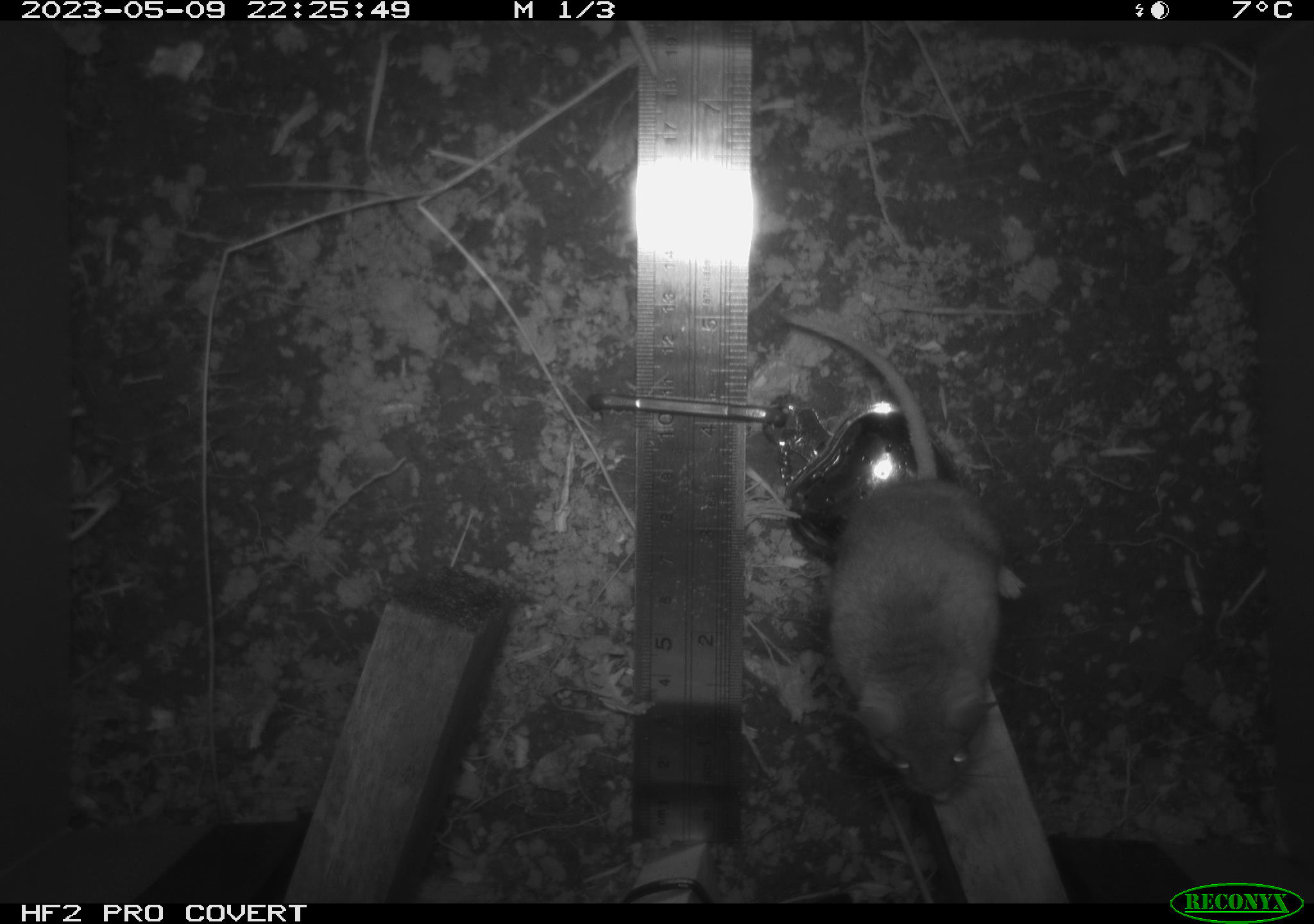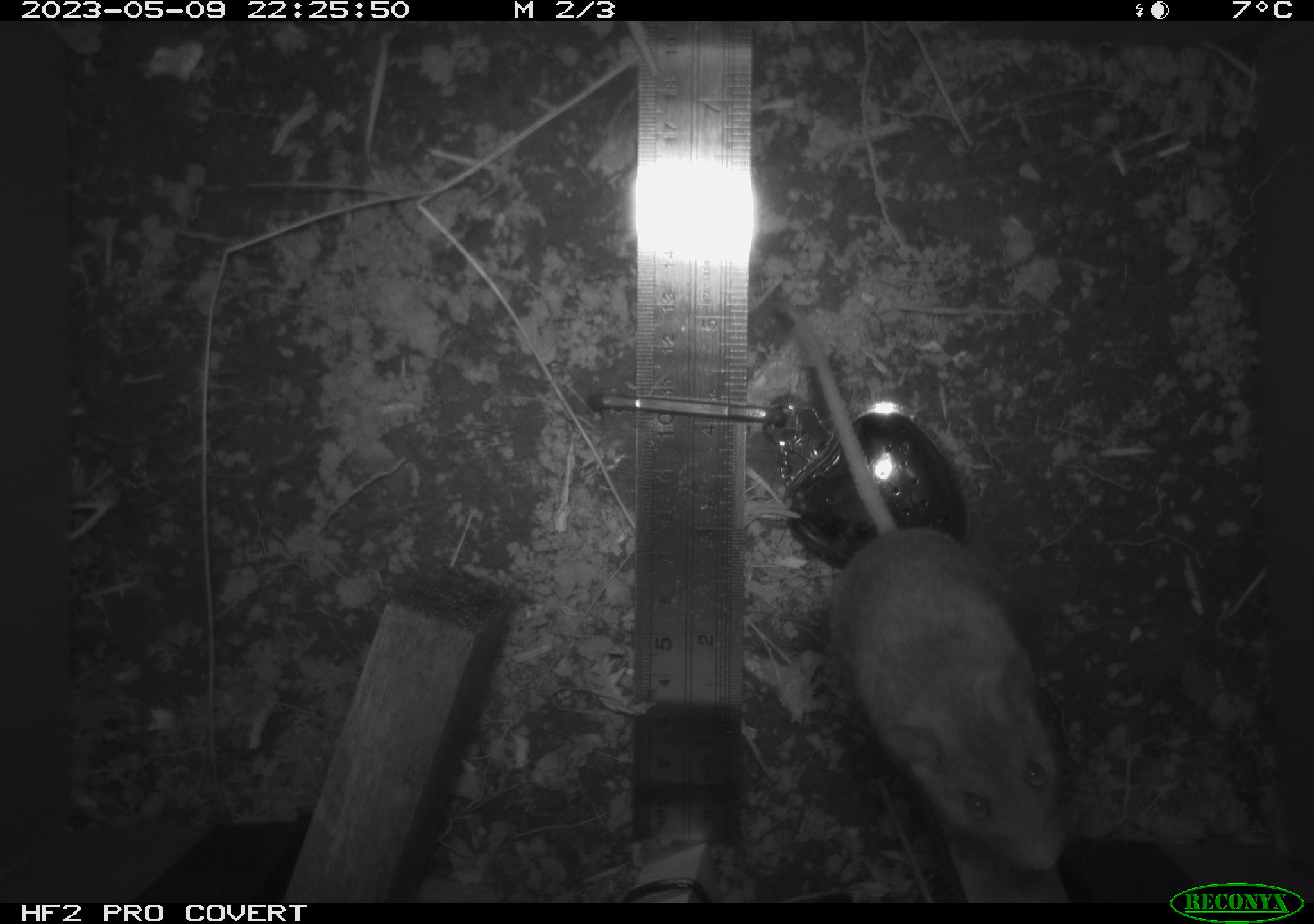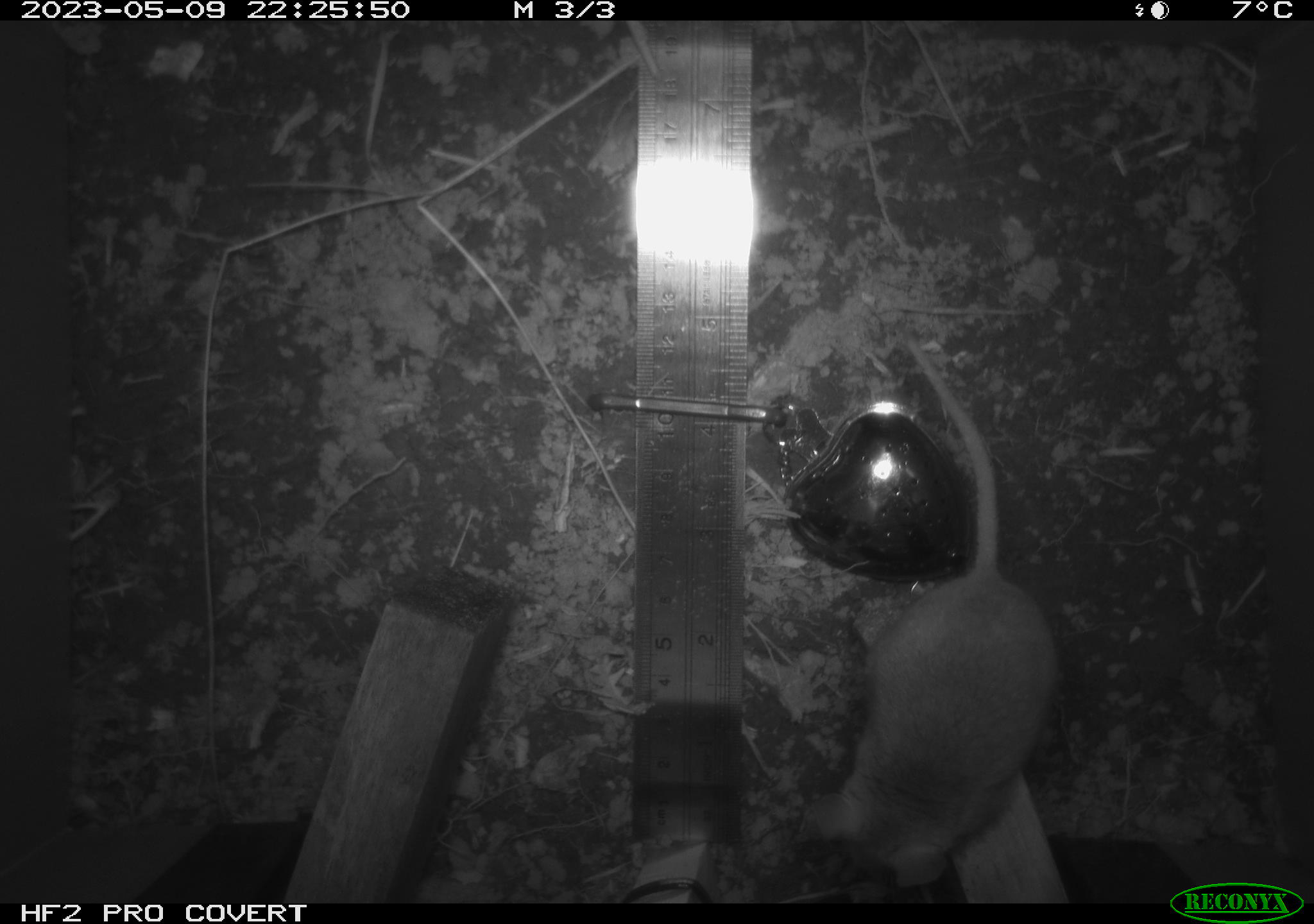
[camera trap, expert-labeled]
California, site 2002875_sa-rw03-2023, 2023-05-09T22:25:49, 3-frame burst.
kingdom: Animalia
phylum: Chordata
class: Mammalia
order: Rodentia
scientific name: Rodentia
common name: mouse species